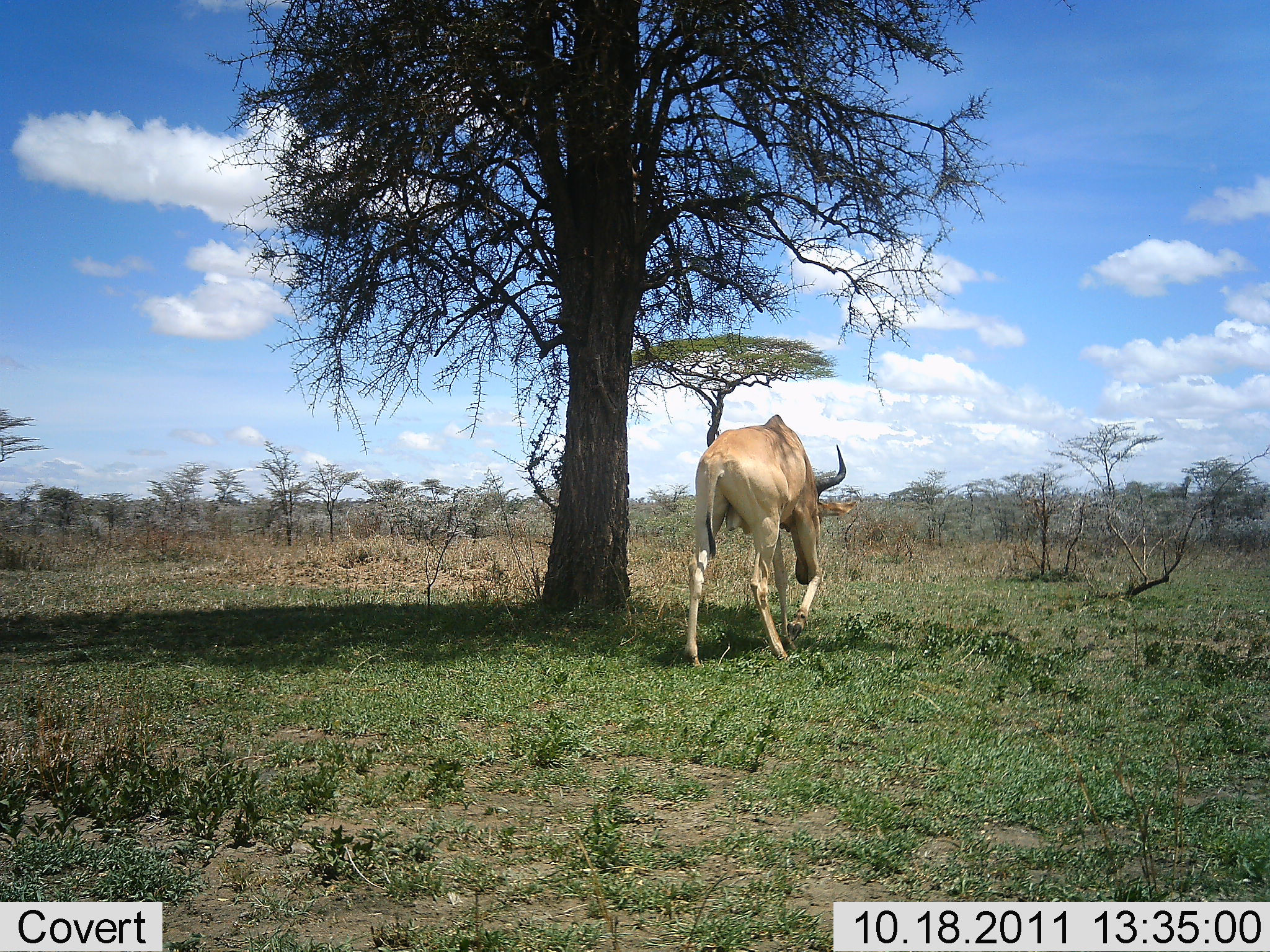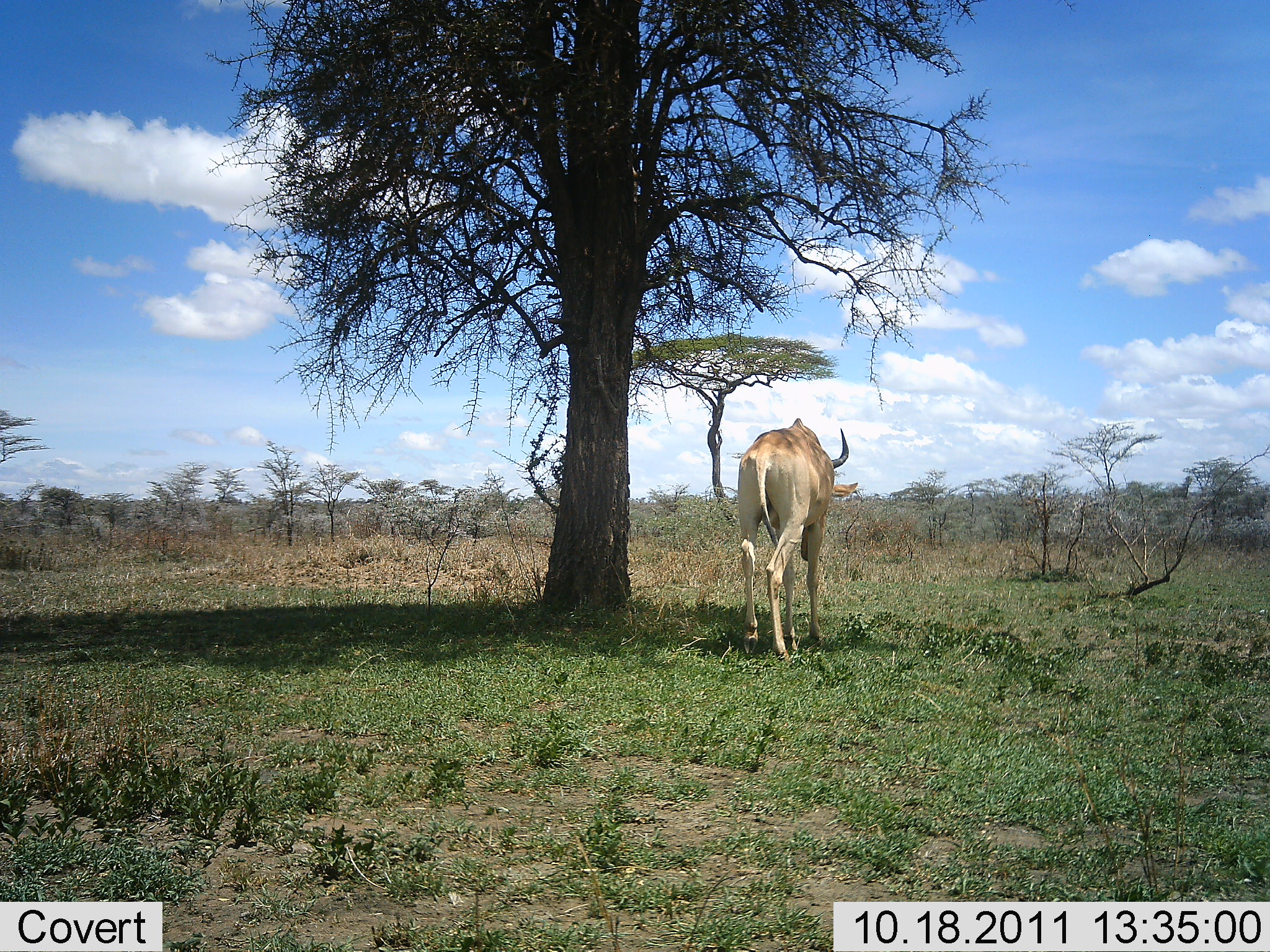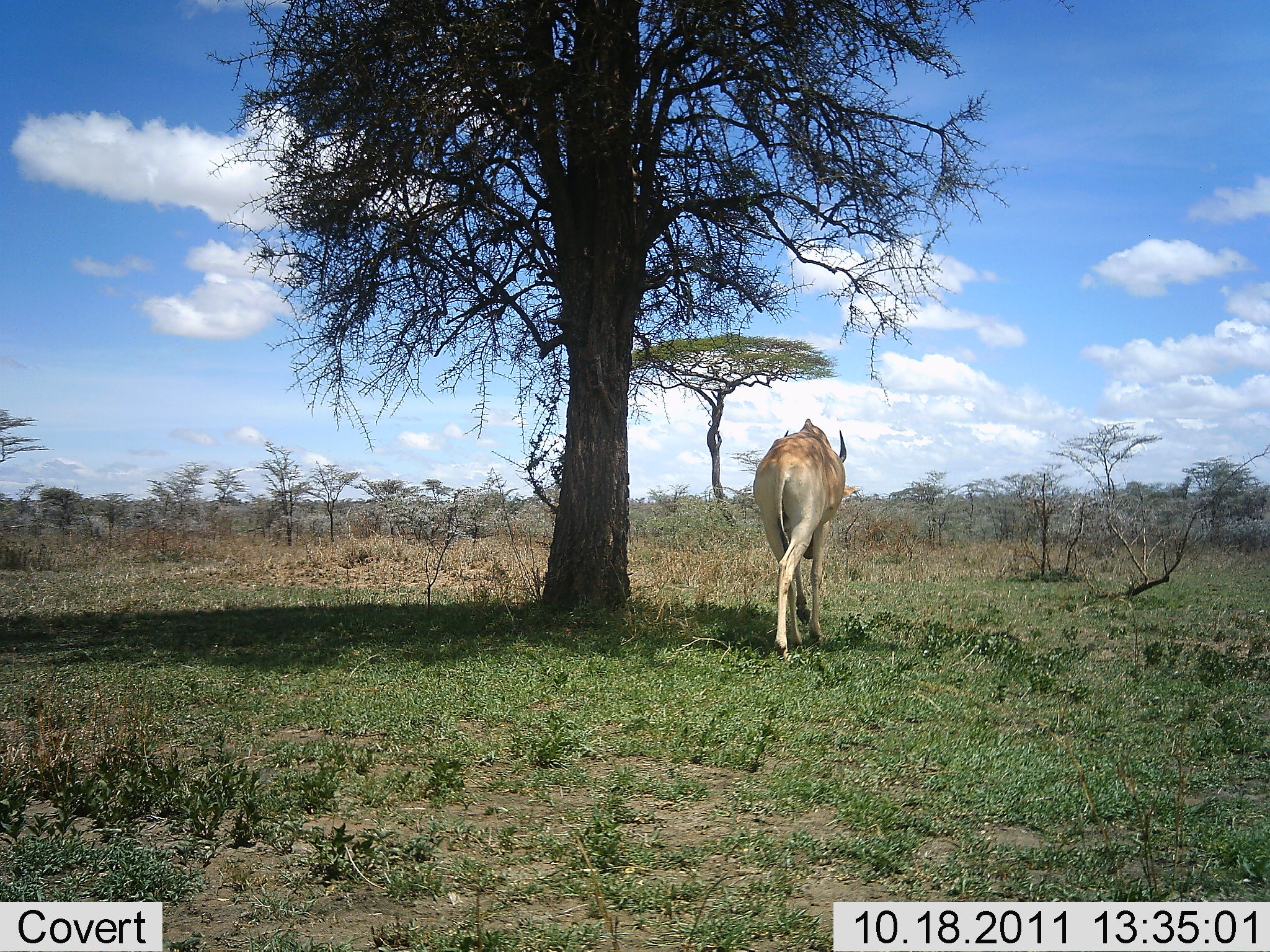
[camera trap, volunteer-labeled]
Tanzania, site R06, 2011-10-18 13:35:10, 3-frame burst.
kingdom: Animalia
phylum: Chordata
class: Mammalia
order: Artiodactyla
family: Bovidae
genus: Alcelaphus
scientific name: Alcelaphus buselaphus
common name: hartebeest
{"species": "hartebeest (Alcelaphus buselaphus)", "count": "1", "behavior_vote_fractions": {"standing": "0%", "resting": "0%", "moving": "86%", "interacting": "0%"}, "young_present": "0%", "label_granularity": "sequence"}